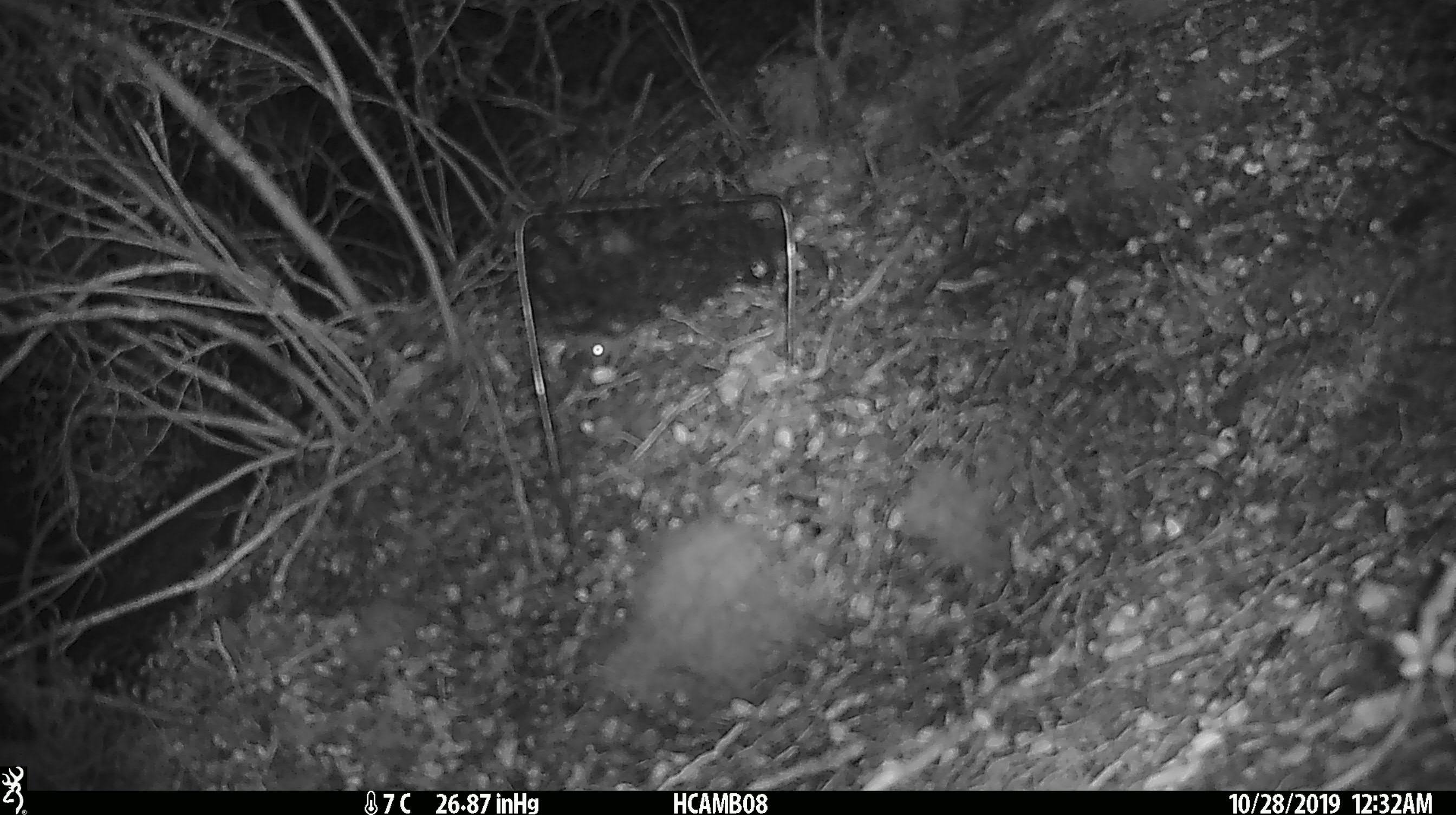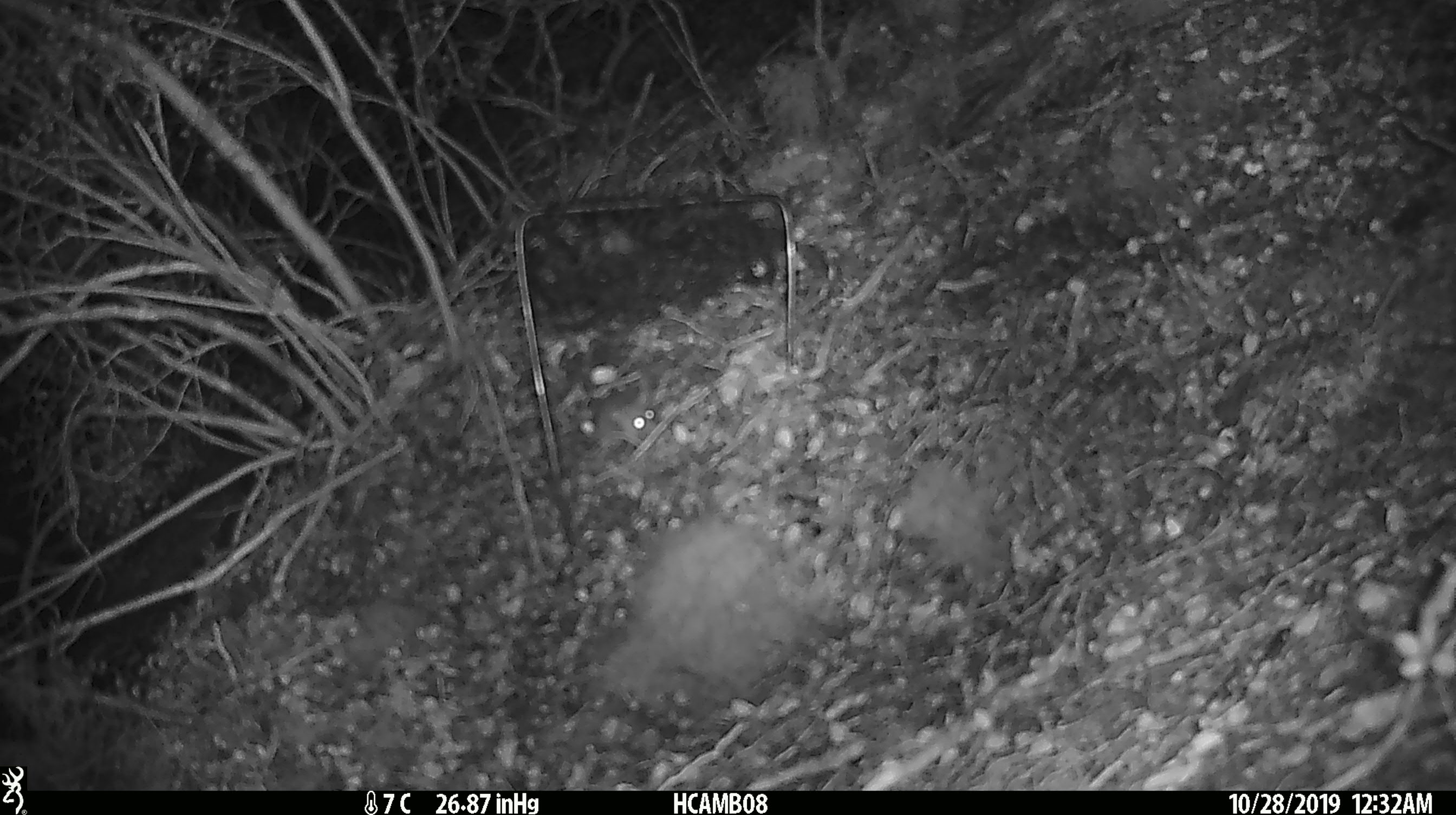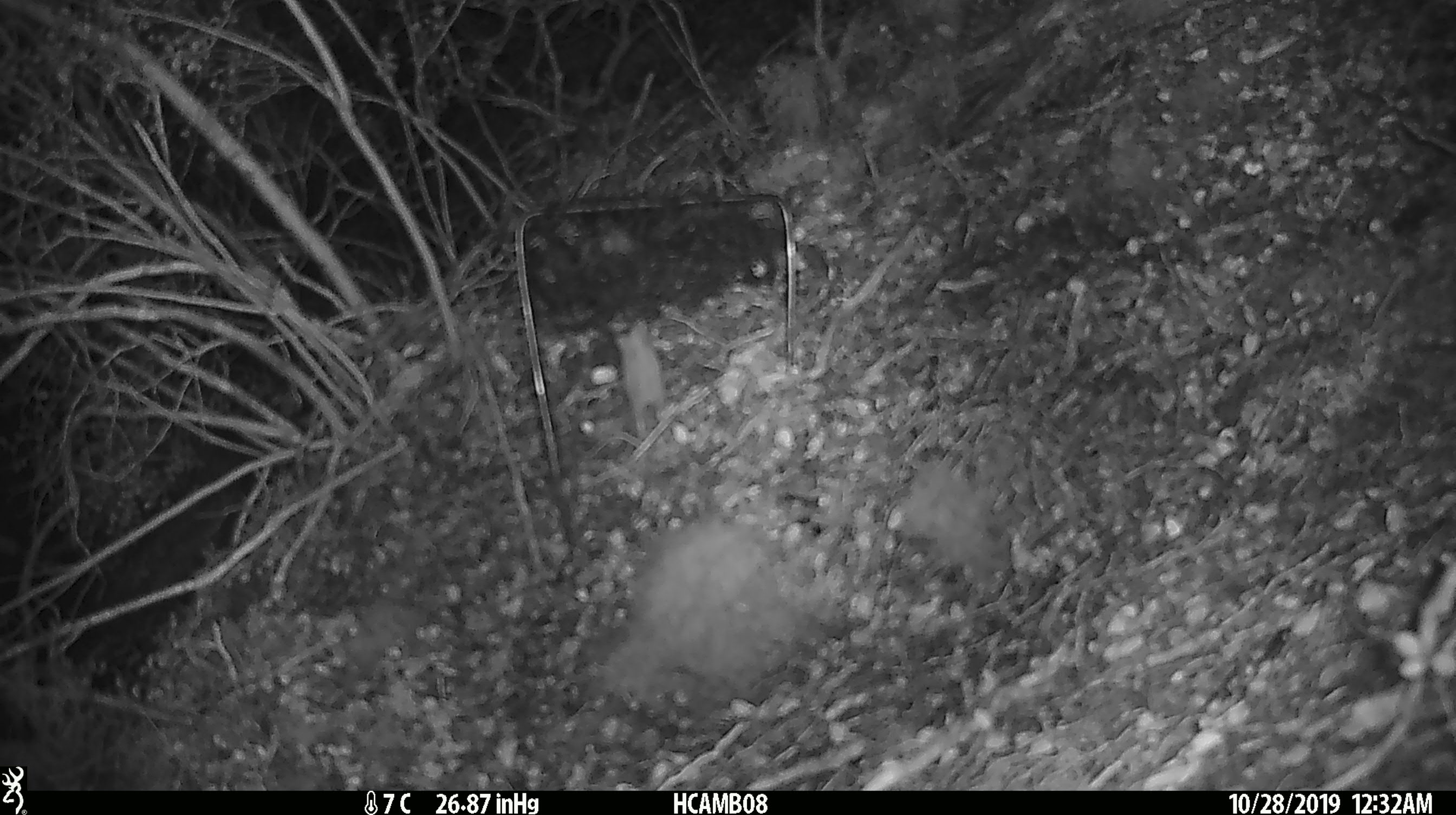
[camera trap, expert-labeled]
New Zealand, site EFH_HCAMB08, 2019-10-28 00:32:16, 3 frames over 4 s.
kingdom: Animalia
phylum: Chordata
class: Mammalia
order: Rodentia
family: Muridae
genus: Mus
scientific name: Mus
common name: mouse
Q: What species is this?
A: Mouse (Mus).